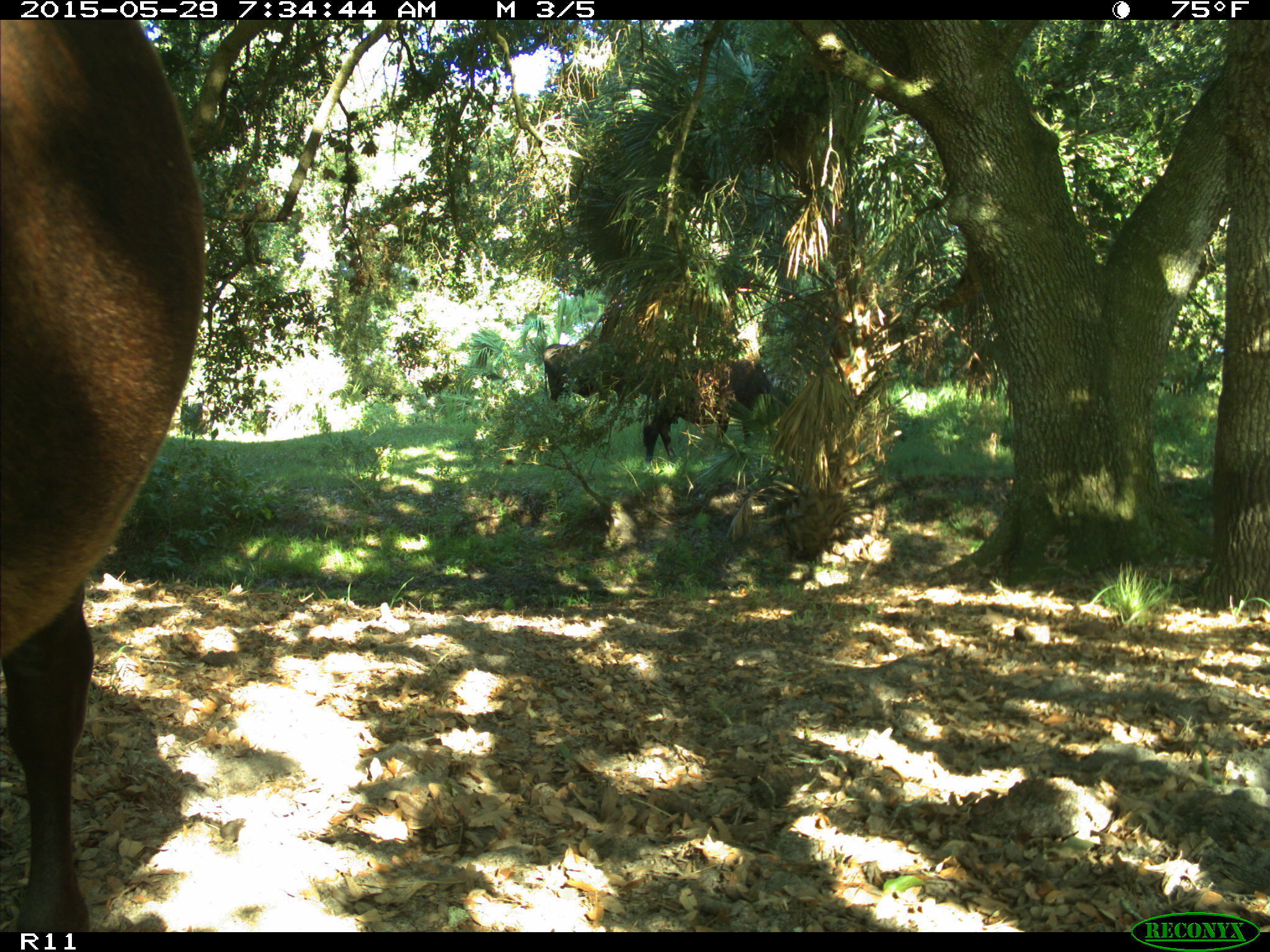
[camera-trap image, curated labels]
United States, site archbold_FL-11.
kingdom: Animalia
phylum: Chordata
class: Mammalia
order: Artiodactyla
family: Bovidae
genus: Bos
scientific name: Bos taurus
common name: domestic cow